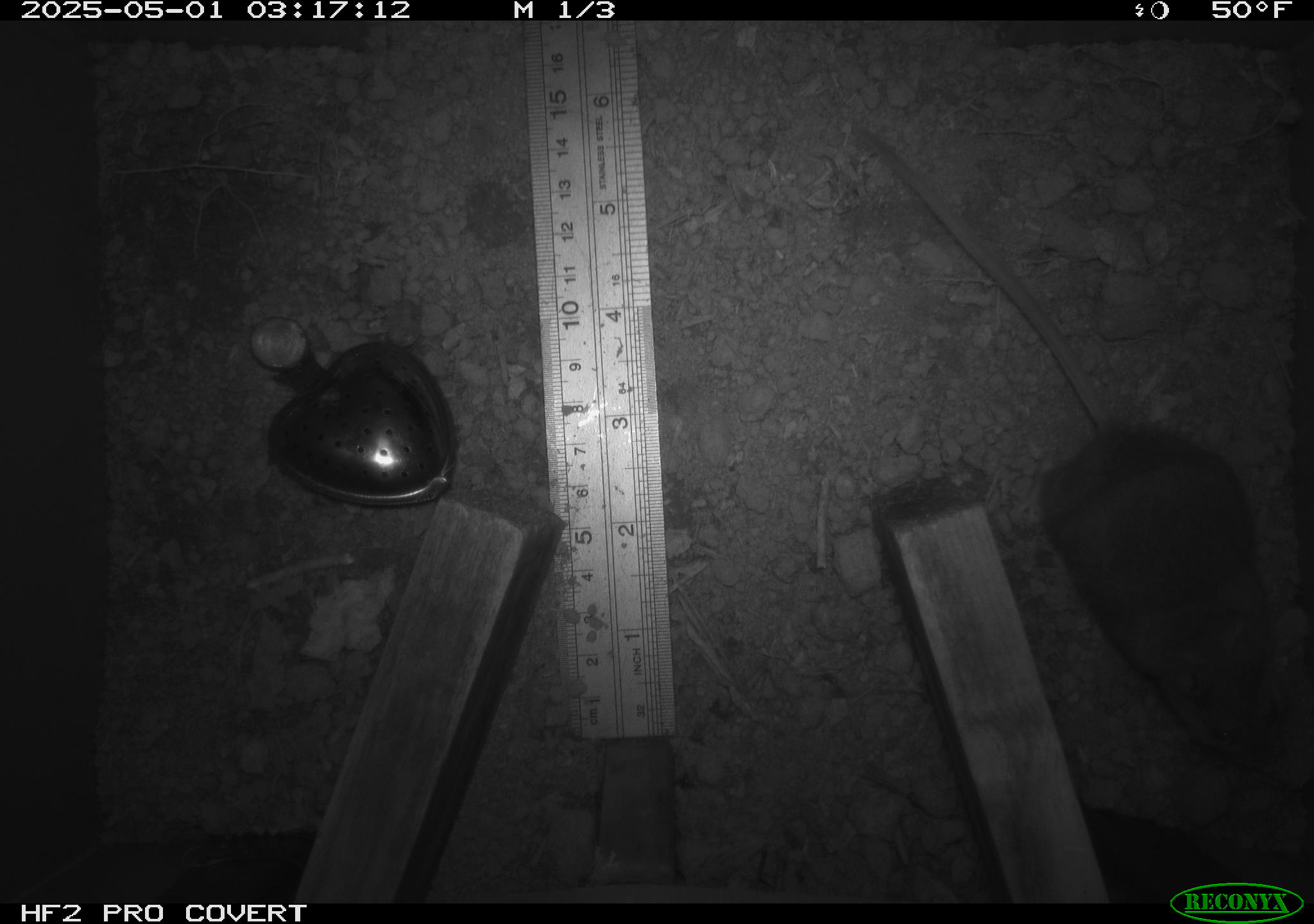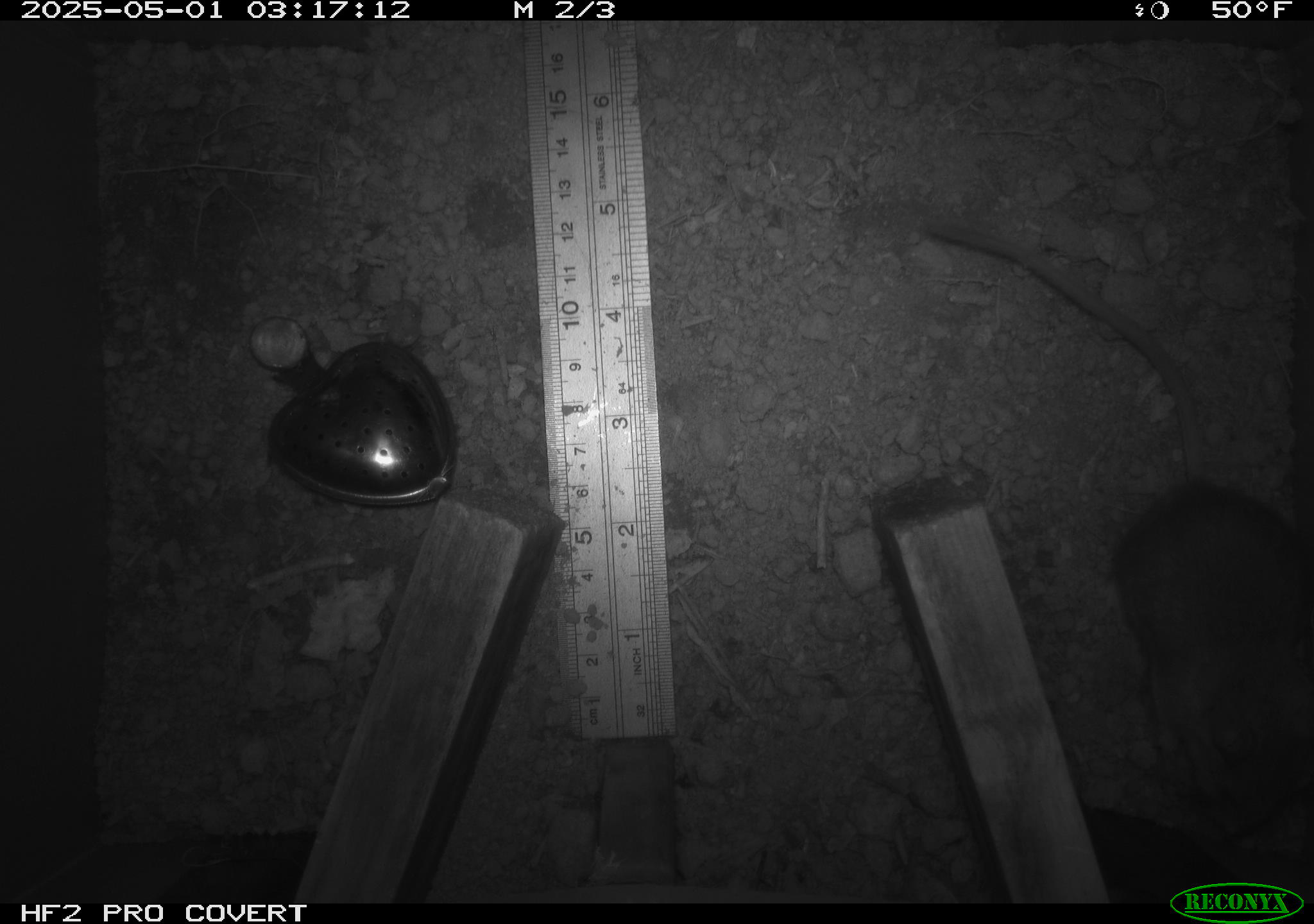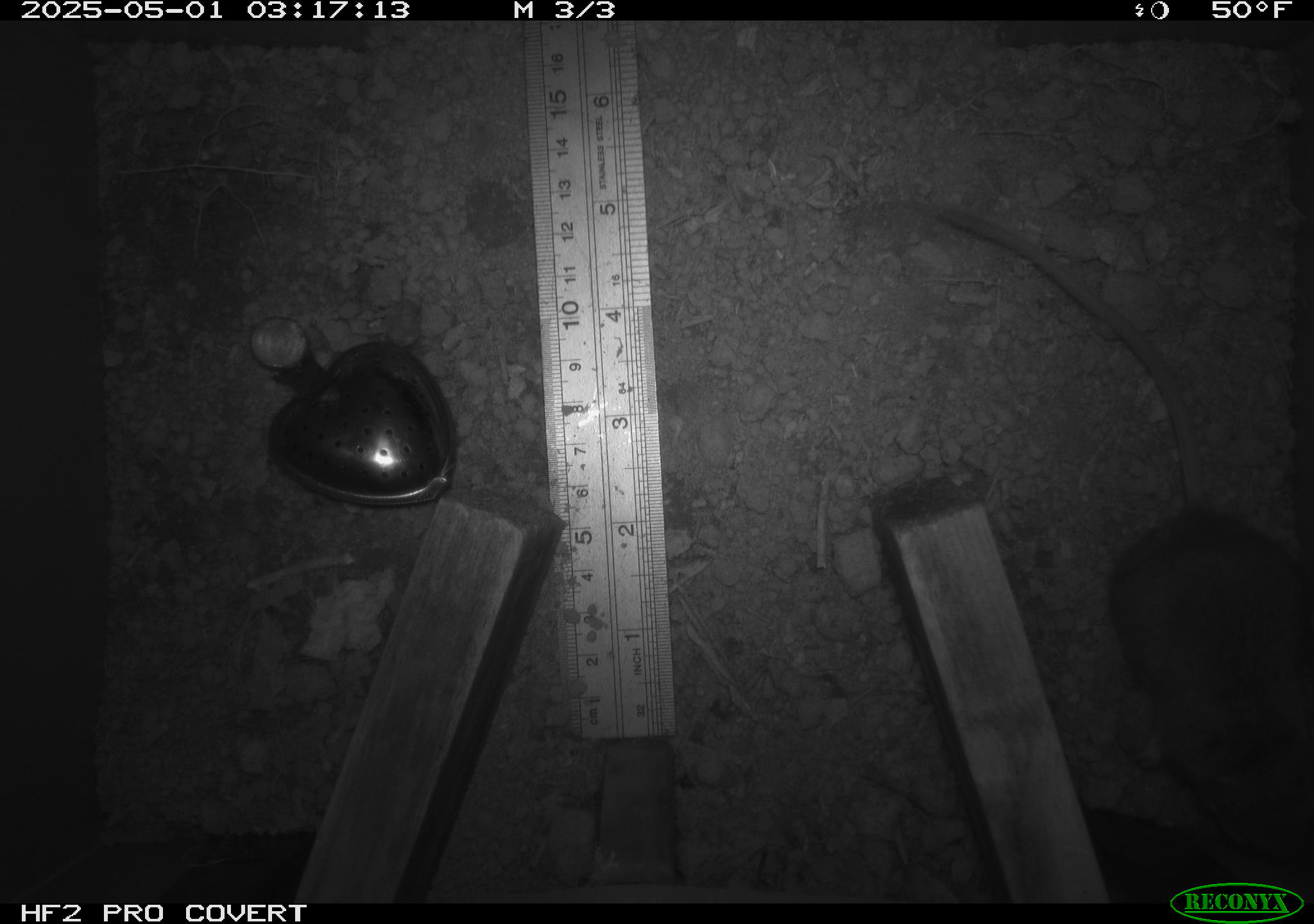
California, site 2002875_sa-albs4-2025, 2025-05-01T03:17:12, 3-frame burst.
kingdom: Animalia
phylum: Chordata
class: Mammalia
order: Rodentia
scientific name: Rodentia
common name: mouse species